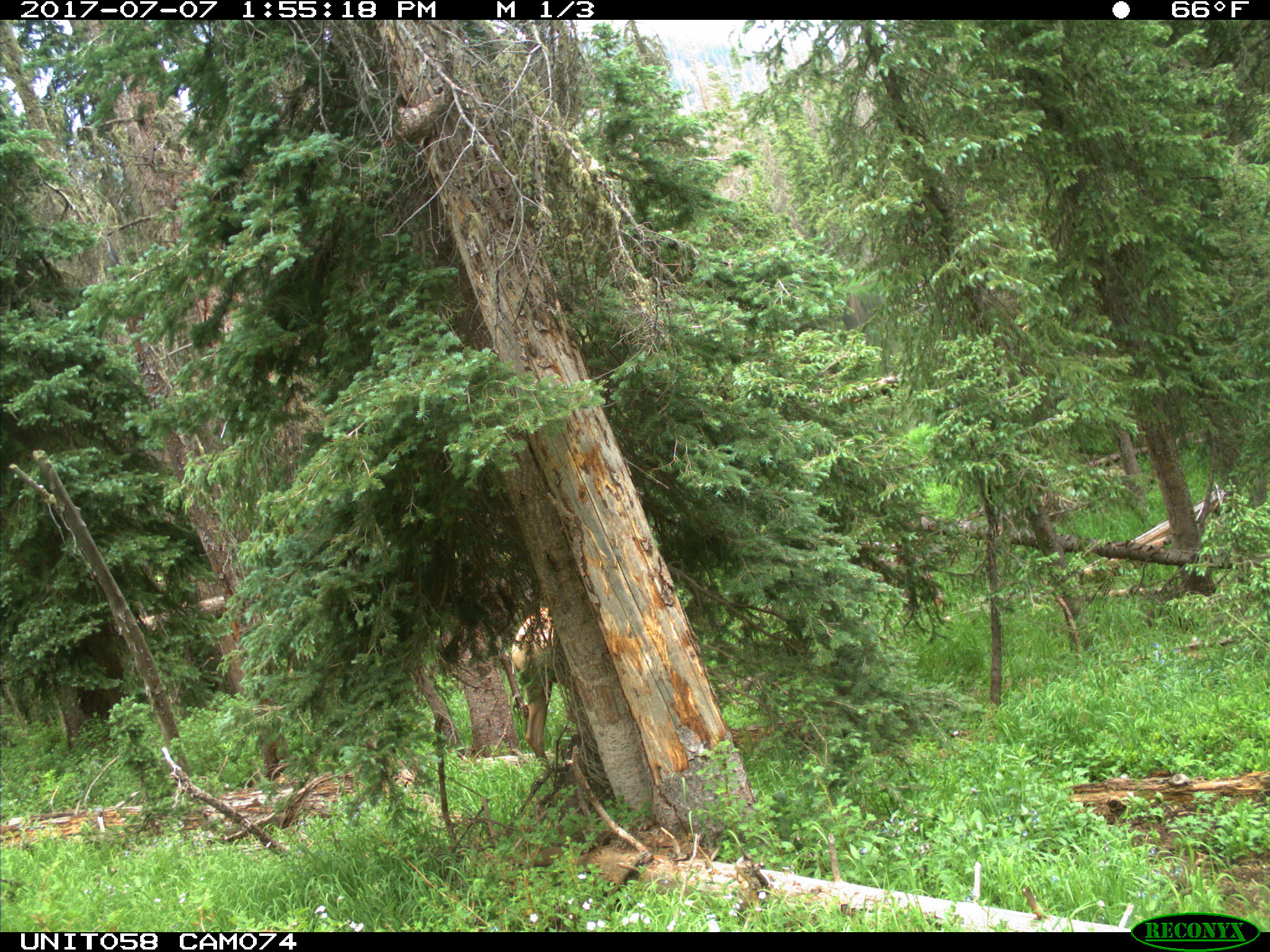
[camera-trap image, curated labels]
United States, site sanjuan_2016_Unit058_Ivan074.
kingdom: Animalia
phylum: Chordata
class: Mammalia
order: Artiodactyla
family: Cervidae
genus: Cervus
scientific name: Cervus elaphus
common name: red deer